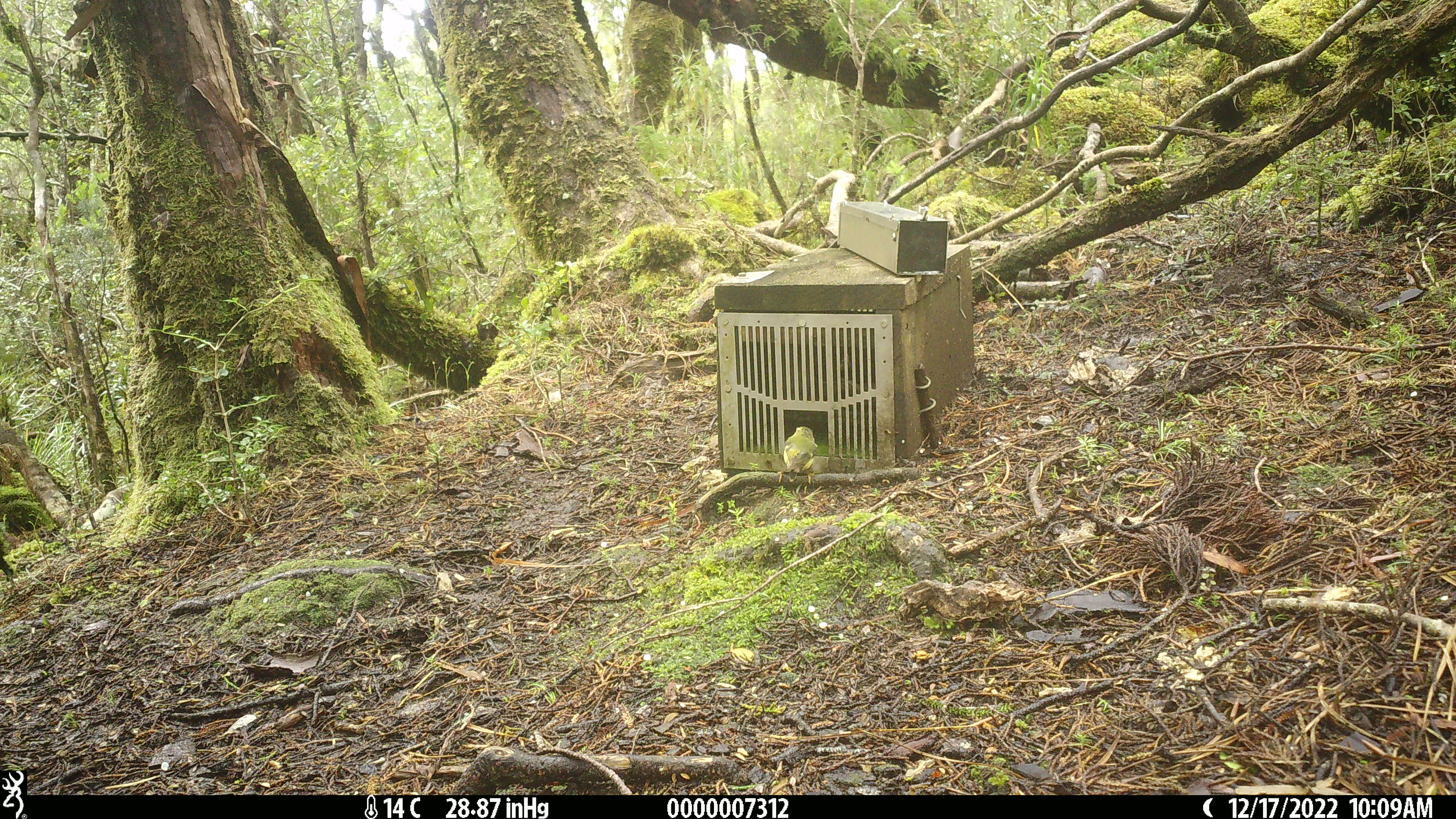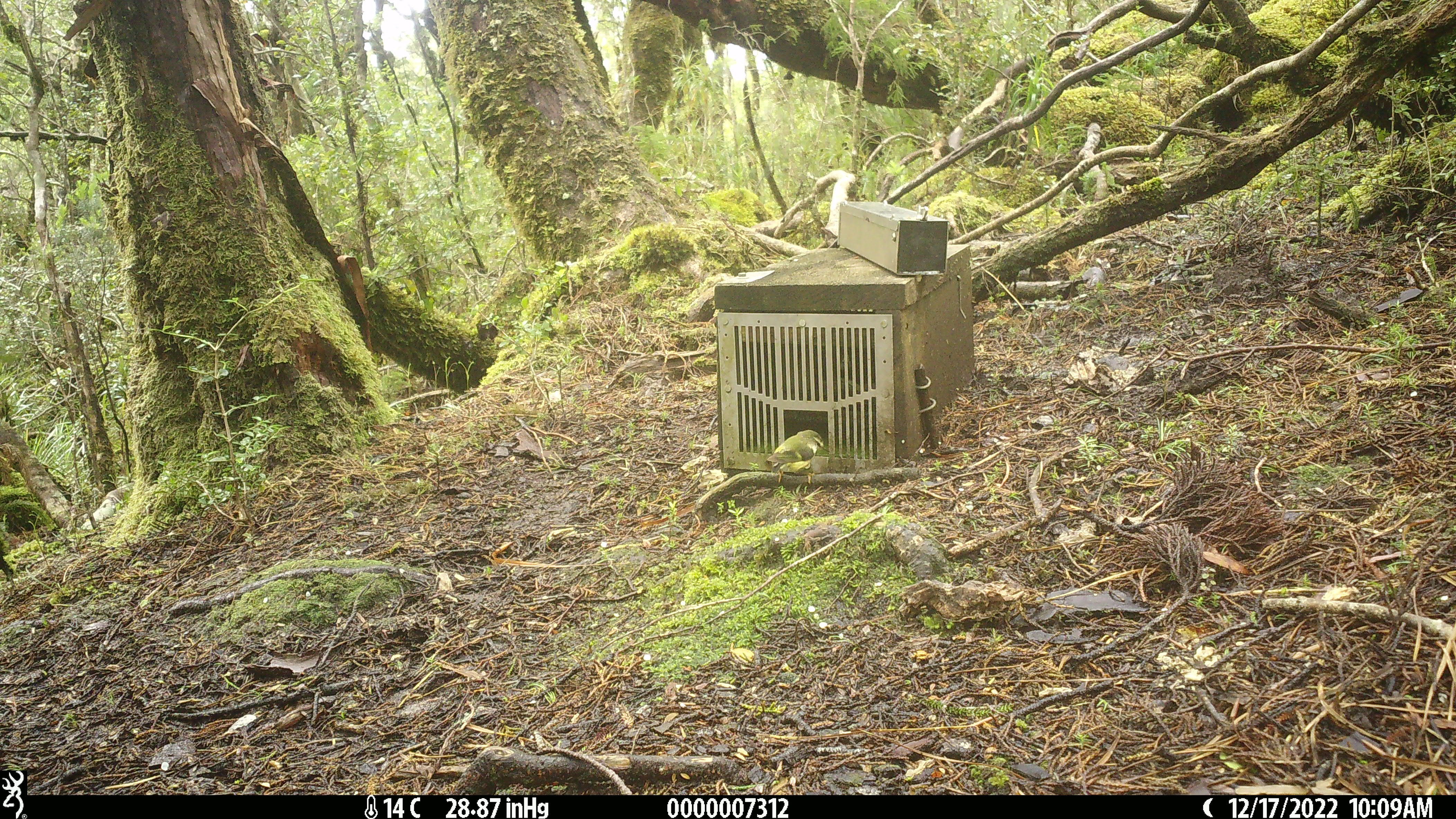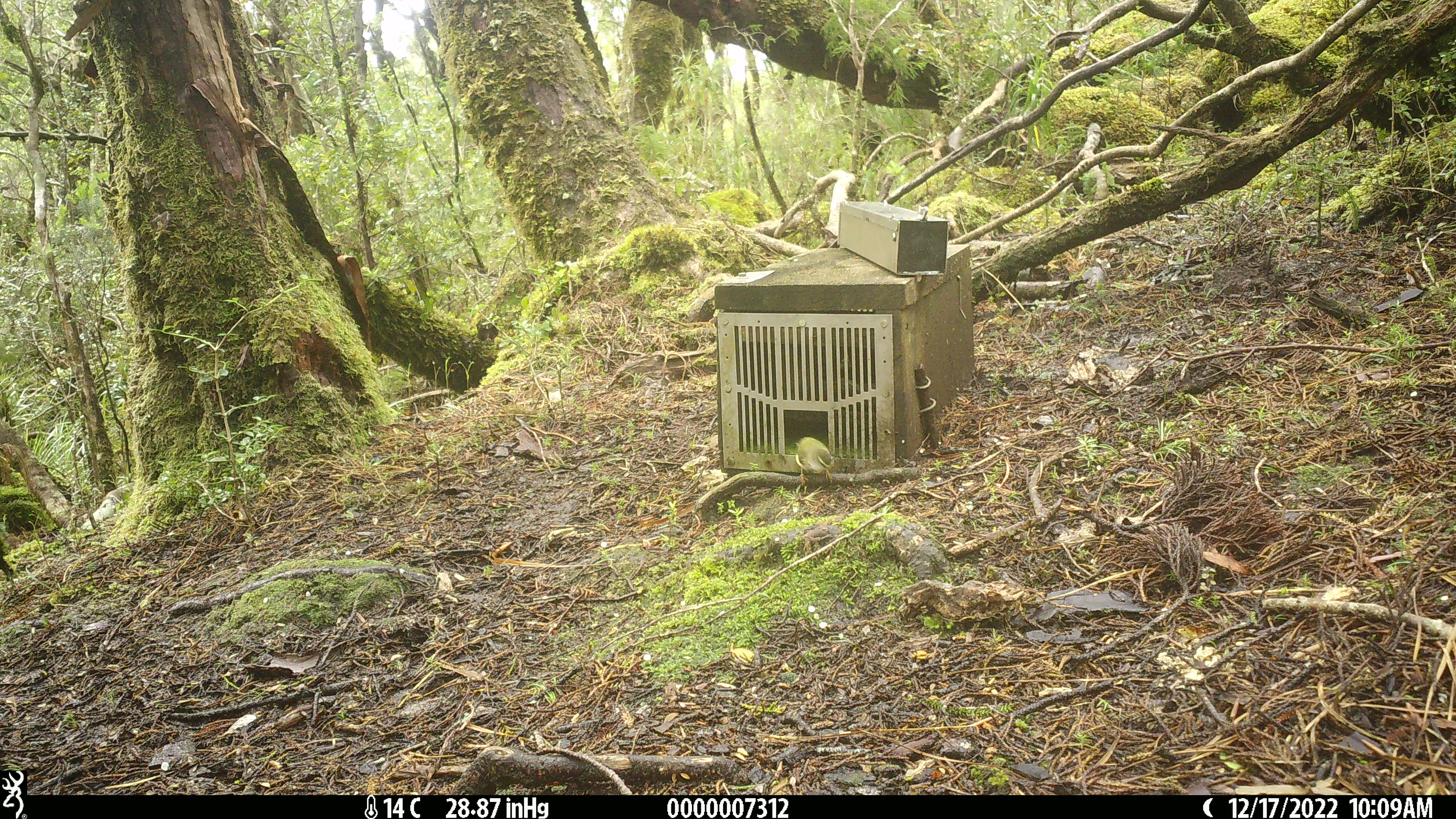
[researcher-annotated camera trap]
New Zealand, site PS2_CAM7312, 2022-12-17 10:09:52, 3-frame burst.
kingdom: Animalia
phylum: Chordata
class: Aves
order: Passeriformes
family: Acanthisittidae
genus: Acanthisitta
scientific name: Acanthisitta chloris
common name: rifleman